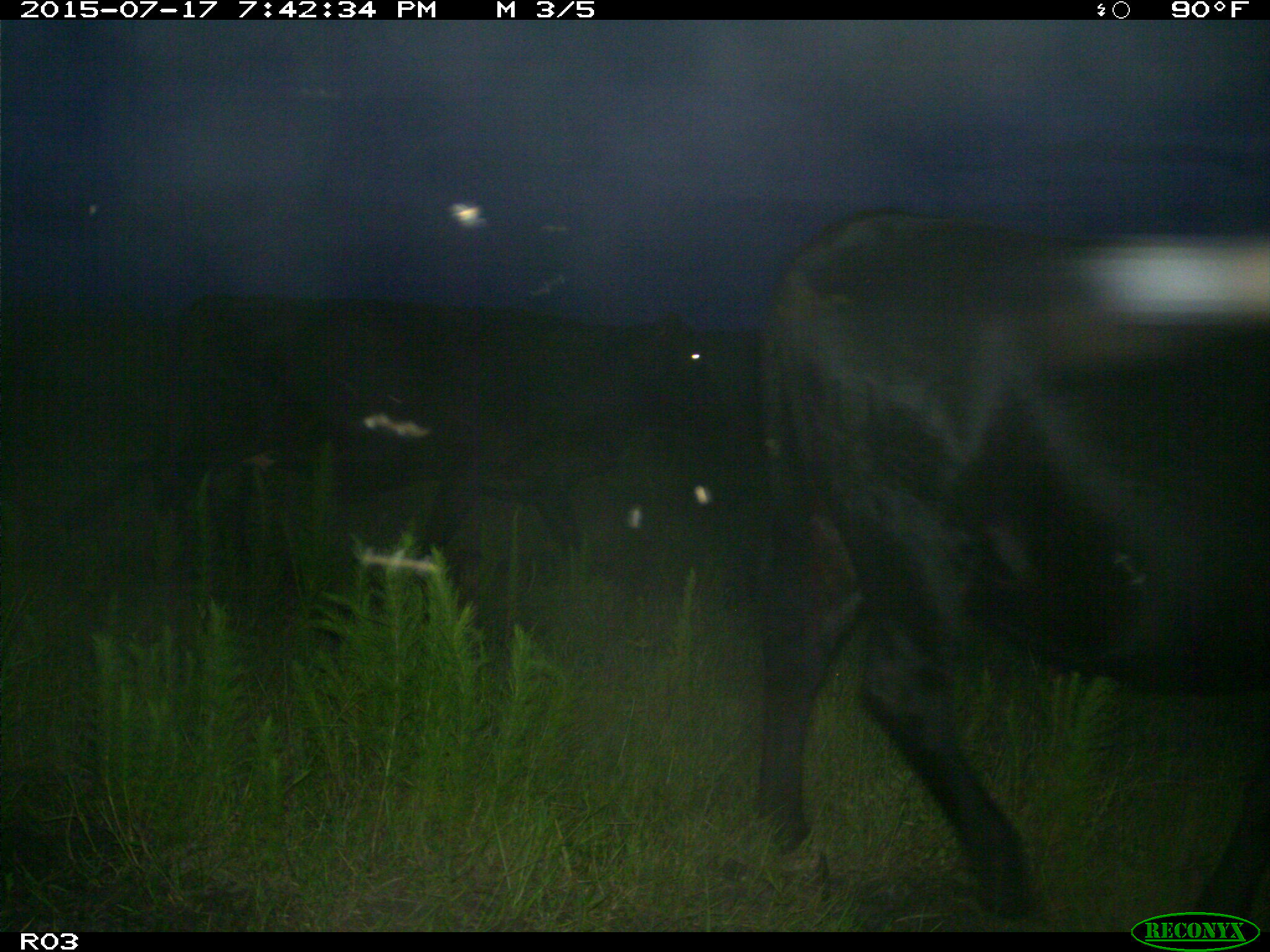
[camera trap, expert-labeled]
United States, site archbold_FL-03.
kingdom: Animalia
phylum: Chordata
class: Mammalia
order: Artiodactyla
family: Bovidae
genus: Bos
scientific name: Bos taurus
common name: domestic cow